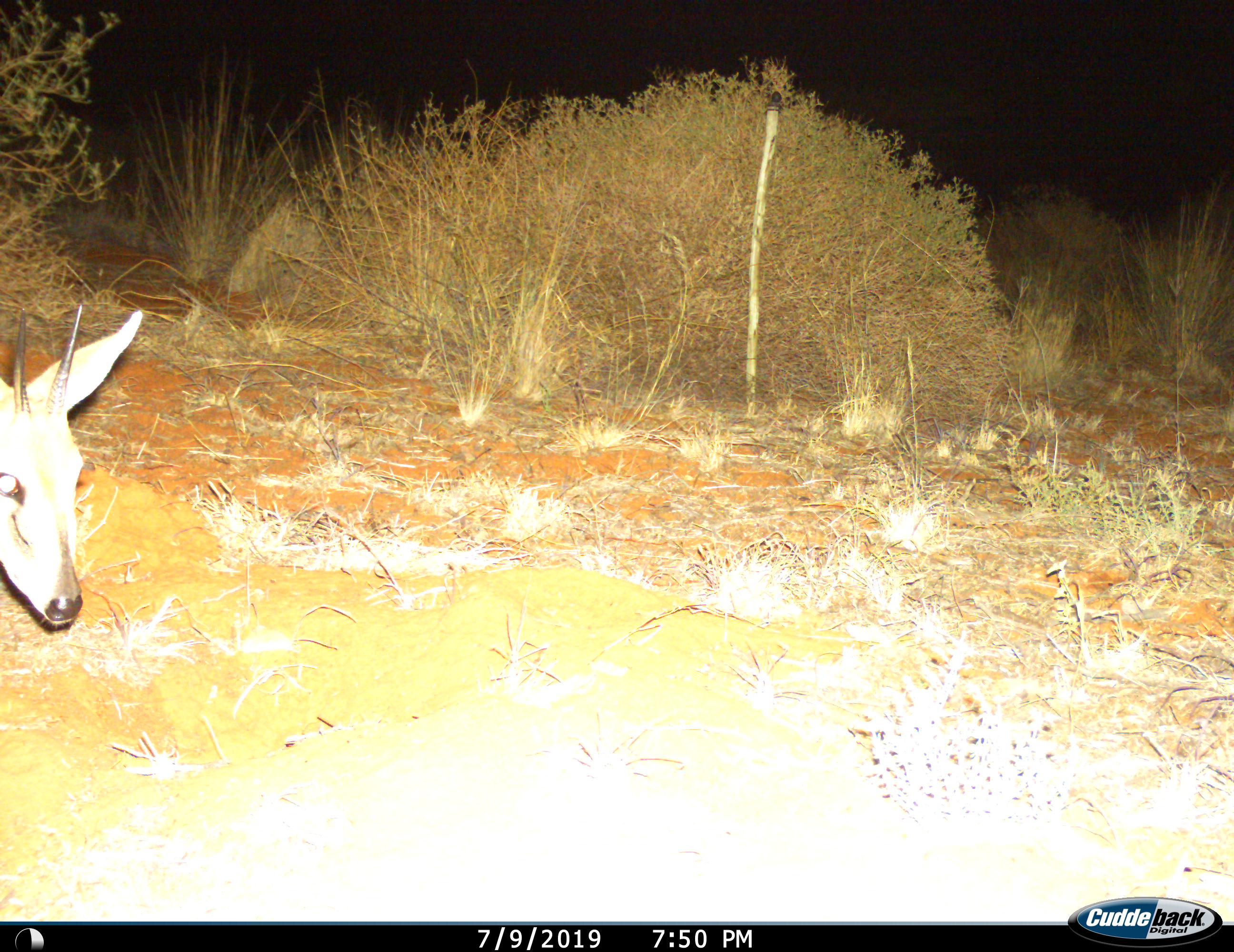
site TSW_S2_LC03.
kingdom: Animalia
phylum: Chordata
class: Mammalia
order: Artiodactyla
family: Bovidae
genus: Sylvicapra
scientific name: Sylvicapra grimmia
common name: common duiker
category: duikercommongrey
Duikercommongrey (common duiker) (Sylvicapra grimmia), count 1. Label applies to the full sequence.